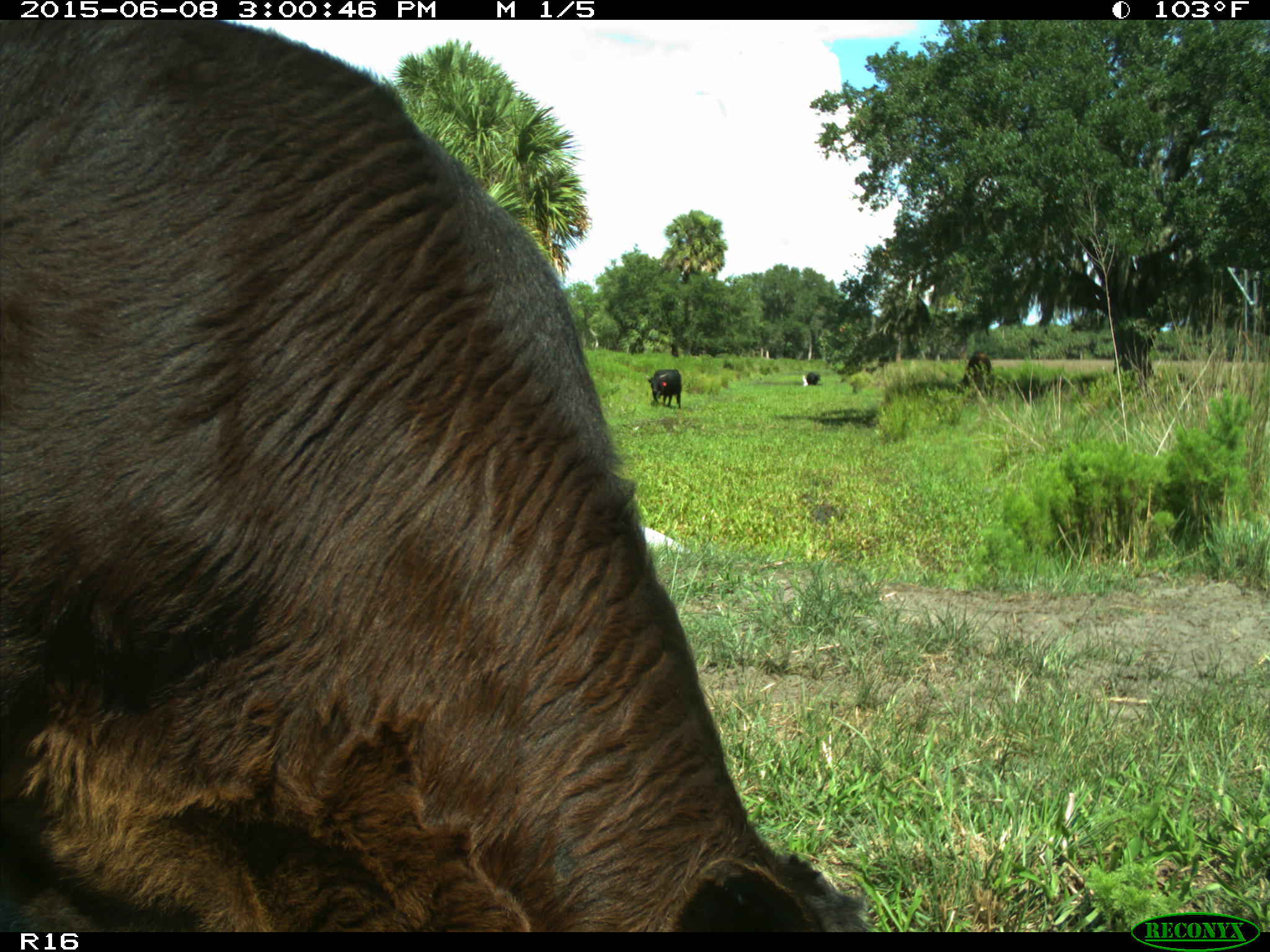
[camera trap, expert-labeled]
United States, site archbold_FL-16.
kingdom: Animalia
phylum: Chordata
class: Mammalia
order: Artiodactyla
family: Bovidae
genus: Bos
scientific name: Bos taurus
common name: domestic cow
Bos taurus (domestic cow).